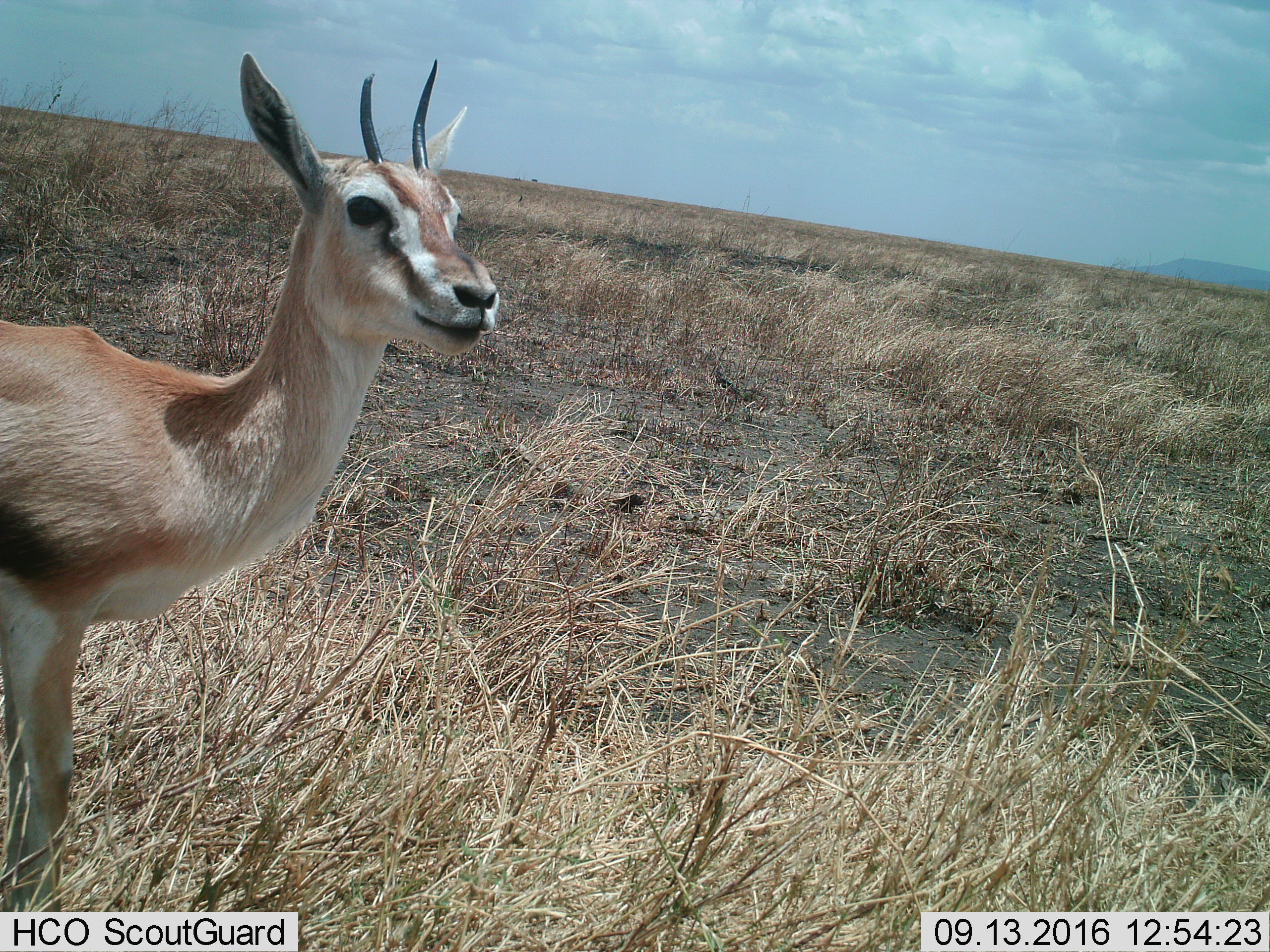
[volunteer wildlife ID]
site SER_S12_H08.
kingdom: Animalia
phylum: Chordata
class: Mammalia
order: Artiodactyla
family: Bovidae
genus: Eudorcas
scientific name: Eudorcas thomsonii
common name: thomson's gazelle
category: gazellethomsons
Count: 1.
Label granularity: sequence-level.